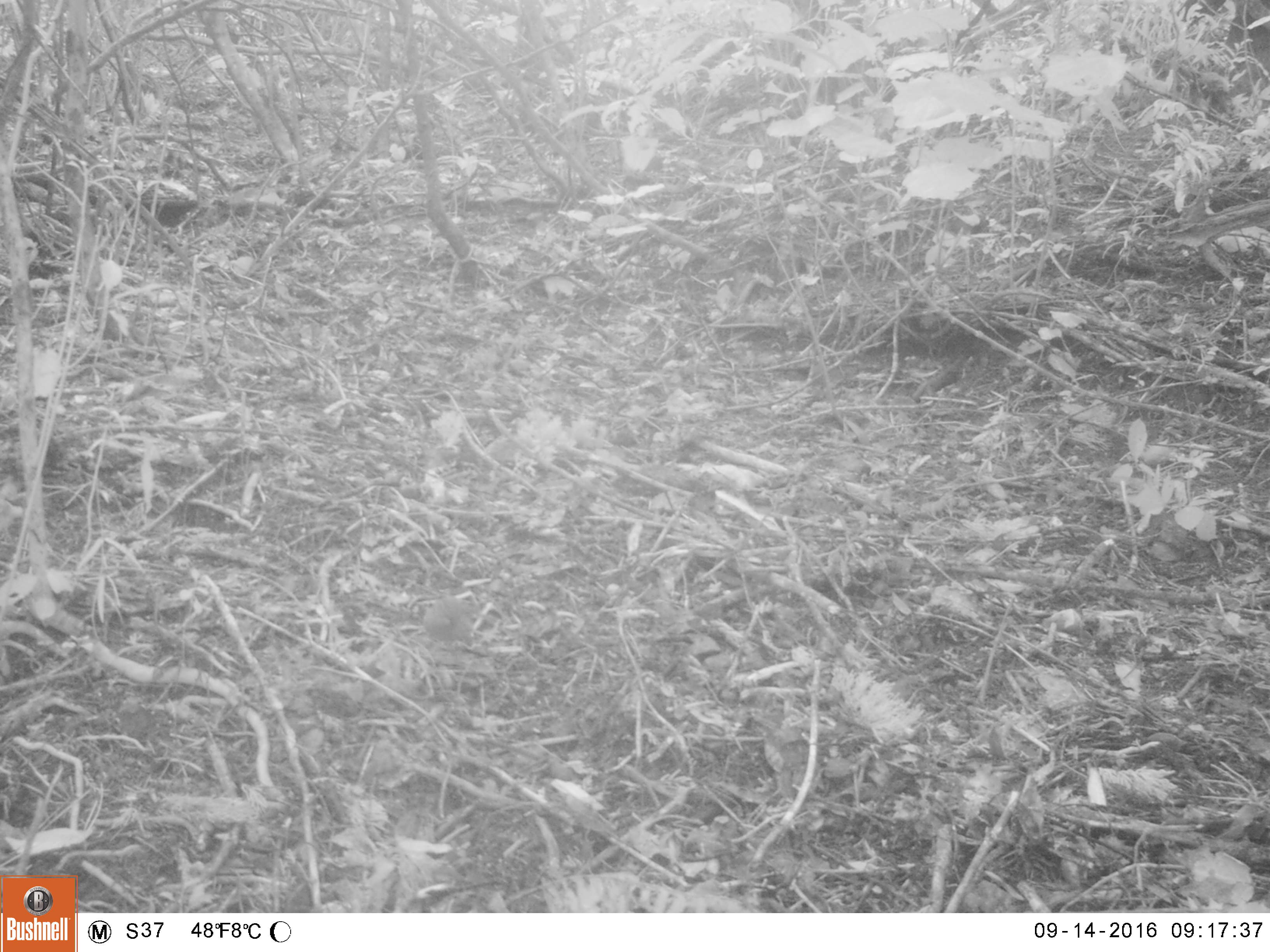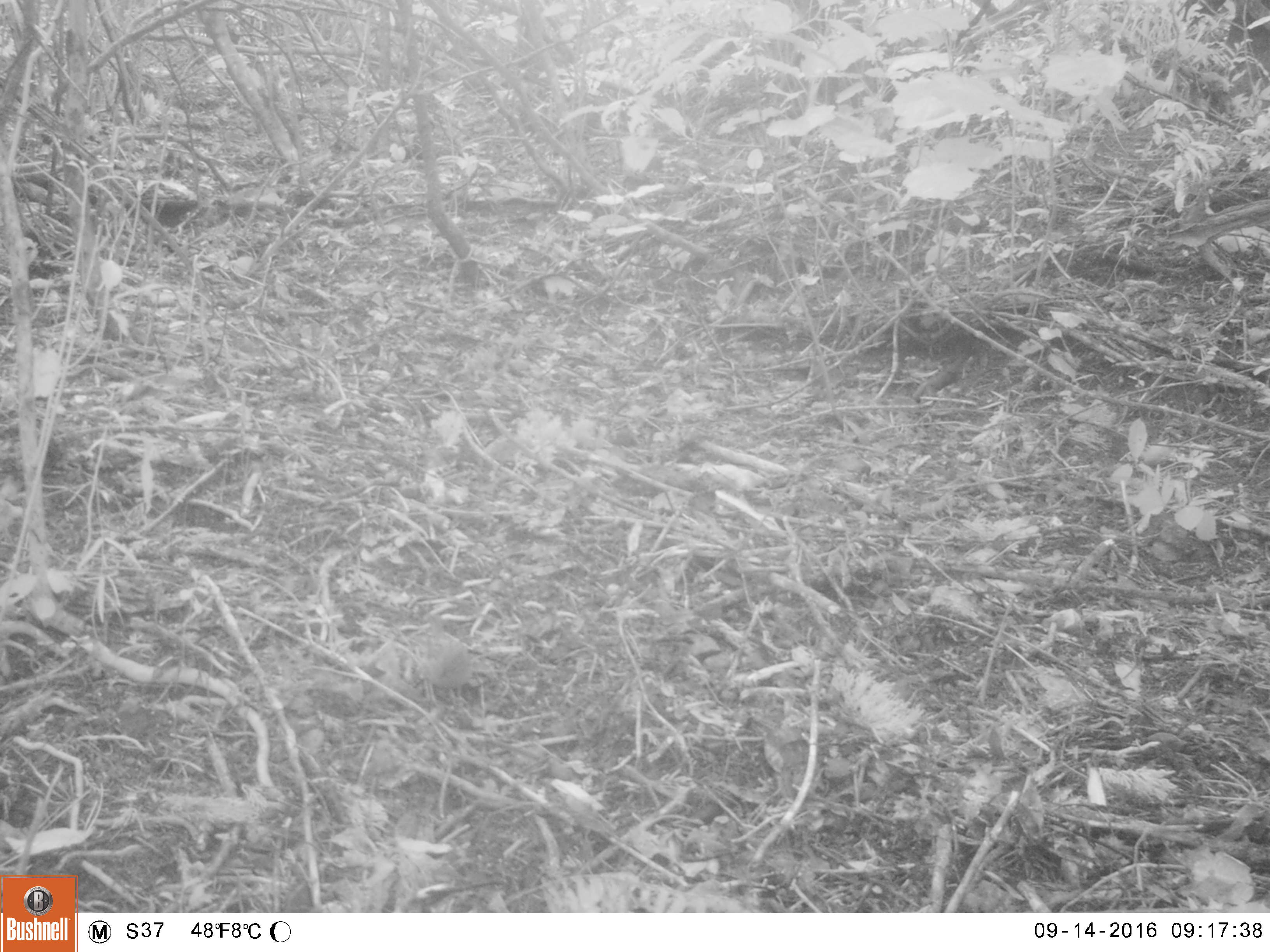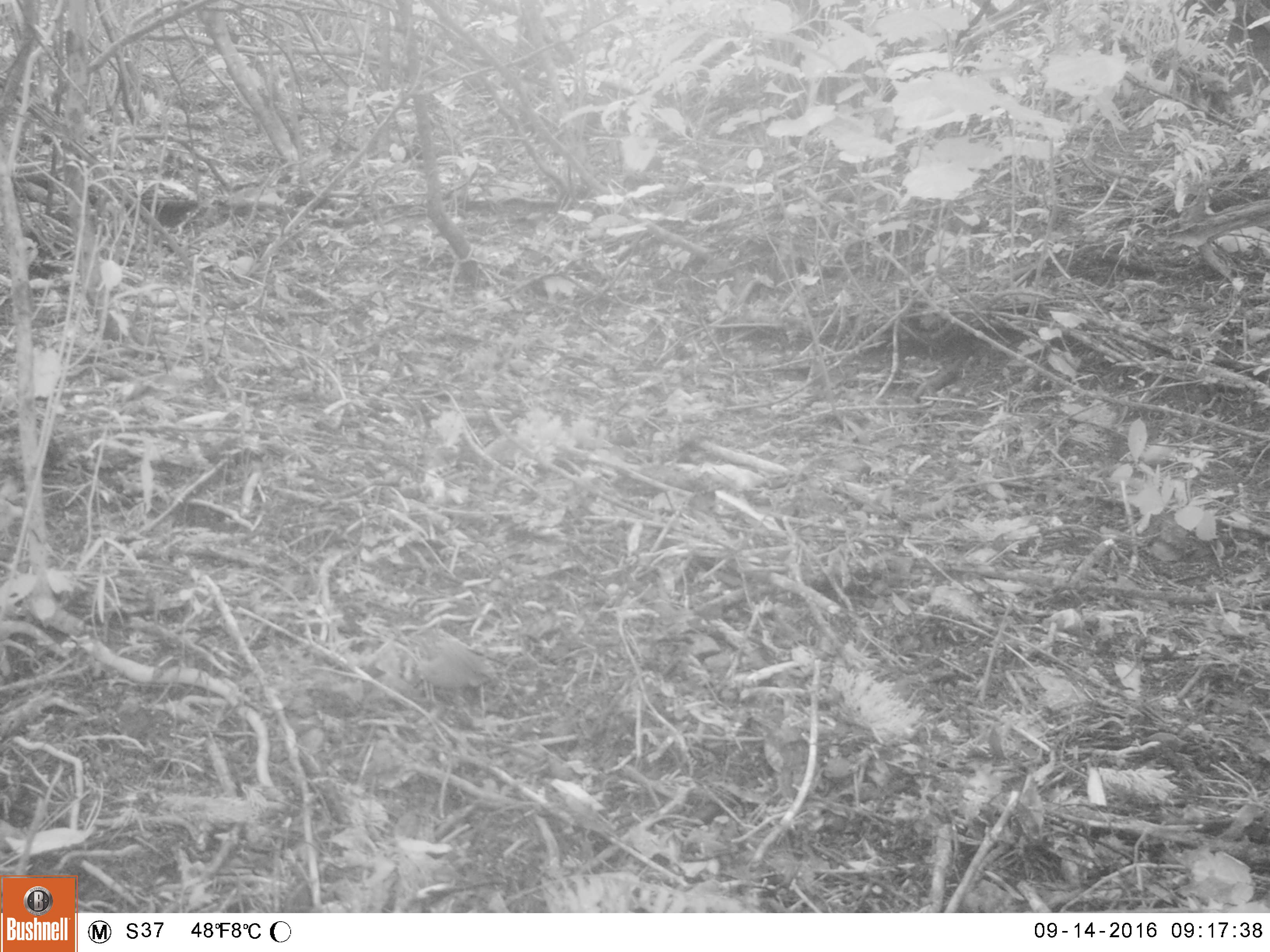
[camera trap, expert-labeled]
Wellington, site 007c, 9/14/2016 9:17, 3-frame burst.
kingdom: Animalia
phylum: Chordata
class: Aves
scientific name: Aves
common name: bird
Bird (Aves).